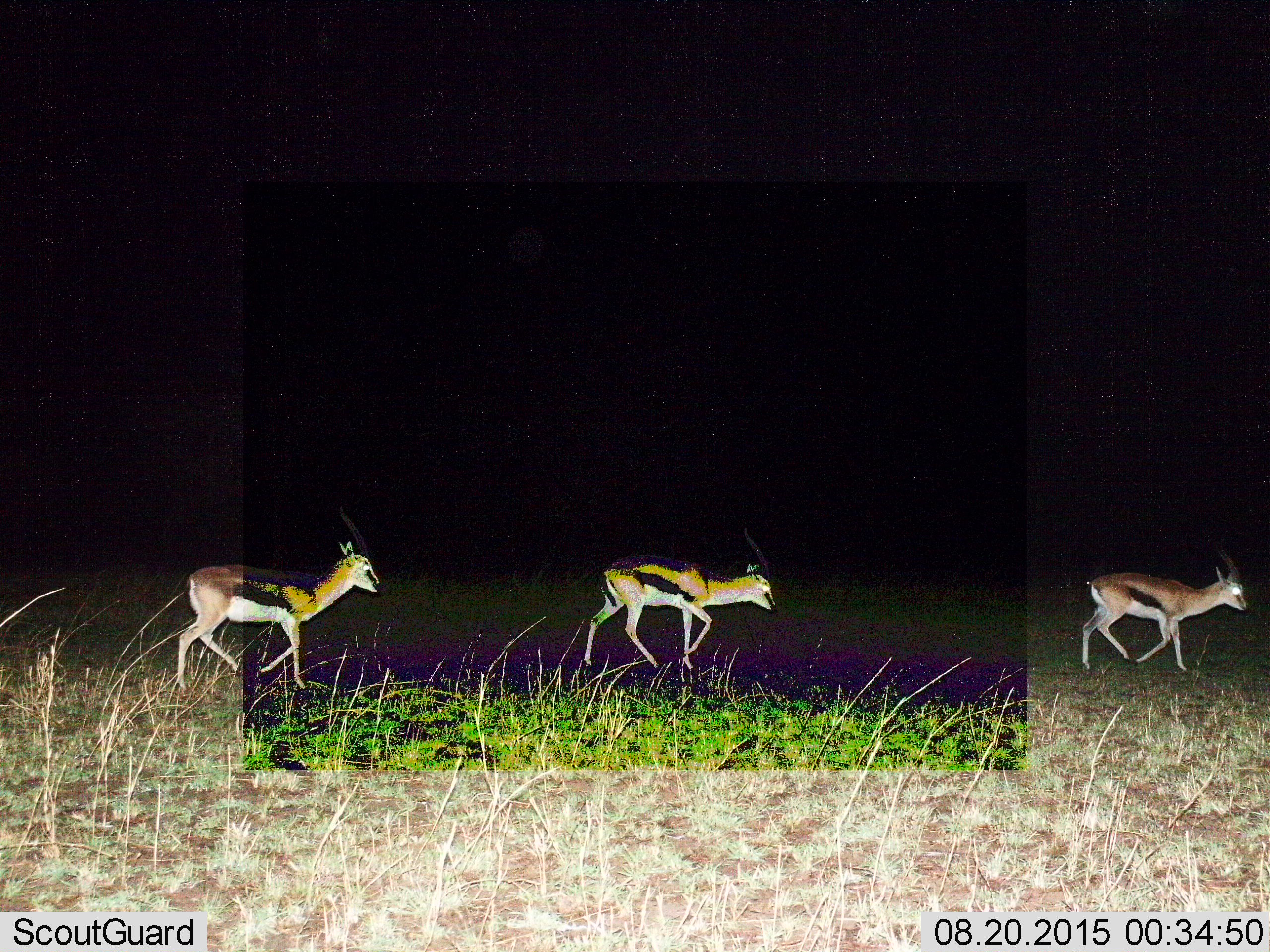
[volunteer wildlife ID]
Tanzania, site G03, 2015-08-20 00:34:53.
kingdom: Animalia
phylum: Chordata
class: Mammalia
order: Artiodactyla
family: Bovidae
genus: Eudorcas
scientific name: Eudorcas thomsonii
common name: thomson's gazelle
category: gazellethomsons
Gazellethomsons (thomson's gazelle) (Eudorcas thomsonii), count 3. Behavior (volunteer vote fractions): standing 0%, resting 0%, moving 93%, interacting 0%. Young present (vote fraction): 0%. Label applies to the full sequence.